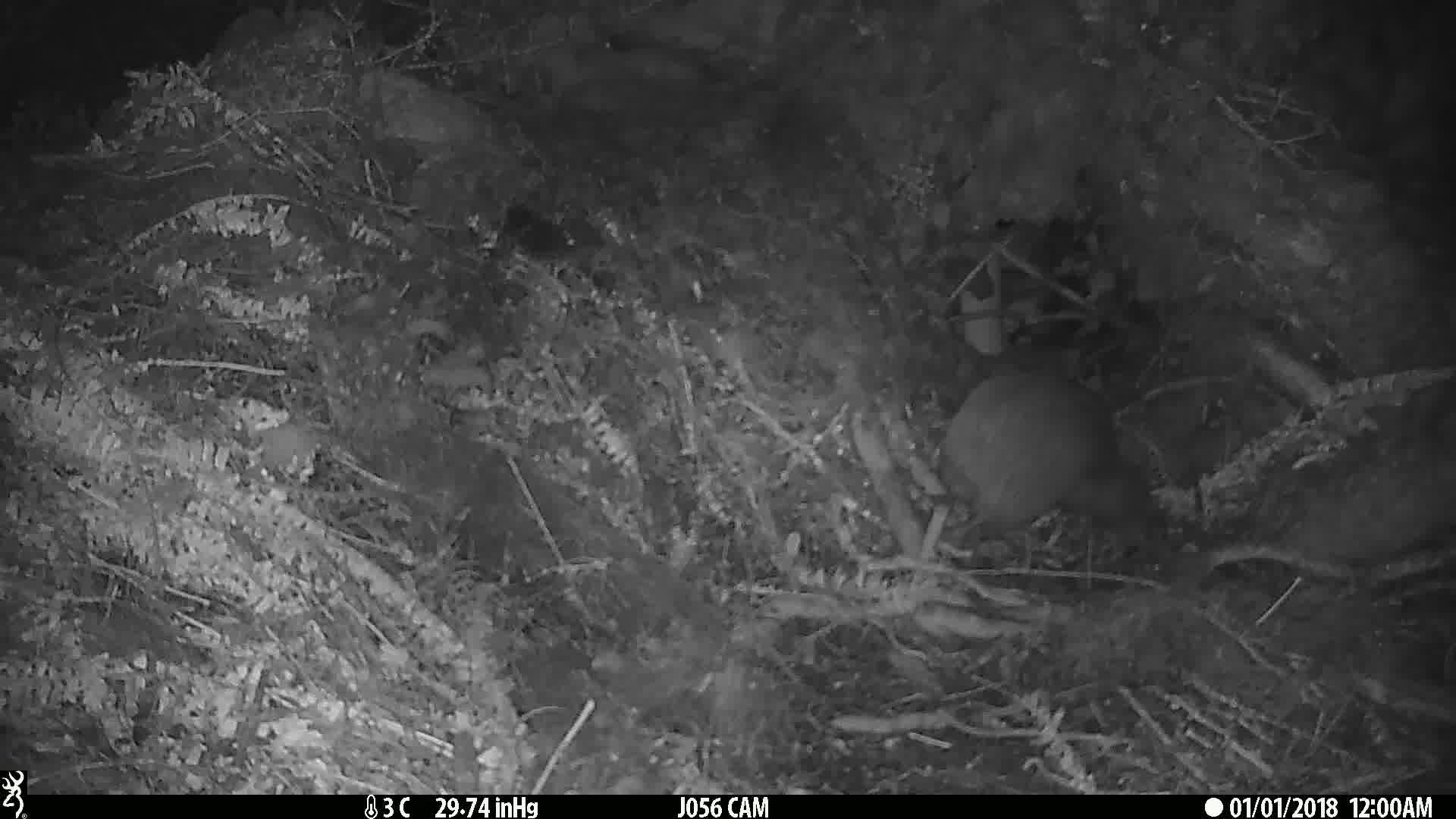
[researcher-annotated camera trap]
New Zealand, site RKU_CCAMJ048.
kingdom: Animalia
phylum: Chordata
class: Aves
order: Apterygiformes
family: Apterygidae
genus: Apteryx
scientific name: Apteryx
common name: kiwi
Kiwi (Apteryx).